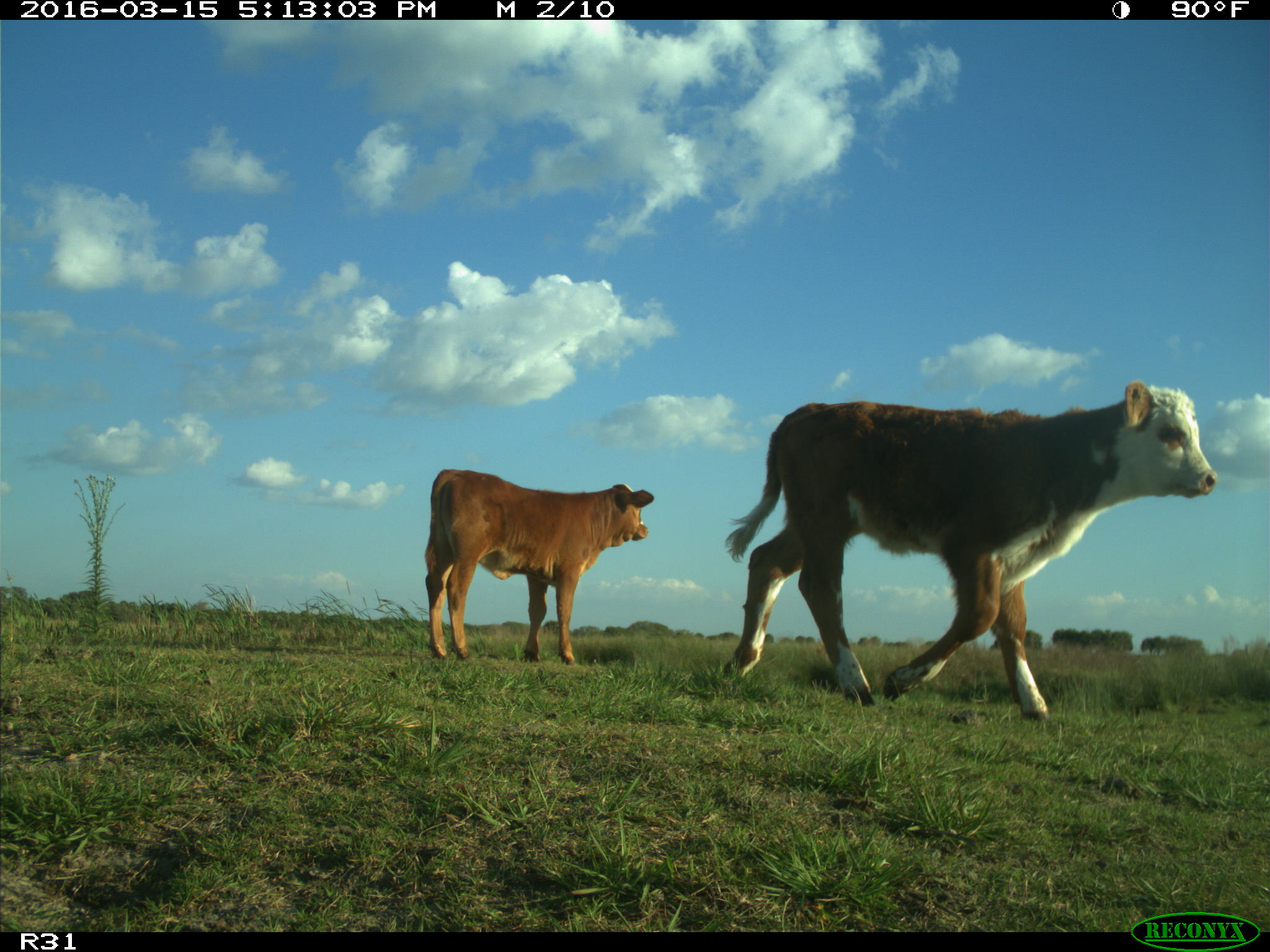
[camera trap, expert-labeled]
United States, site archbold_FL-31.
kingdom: Animalia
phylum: Chordata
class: Mammalia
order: Artiodactyla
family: Bovidae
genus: Bos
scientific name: Bos taurus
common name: domestic cow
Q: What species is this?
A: Bos taurus (domestic cow).